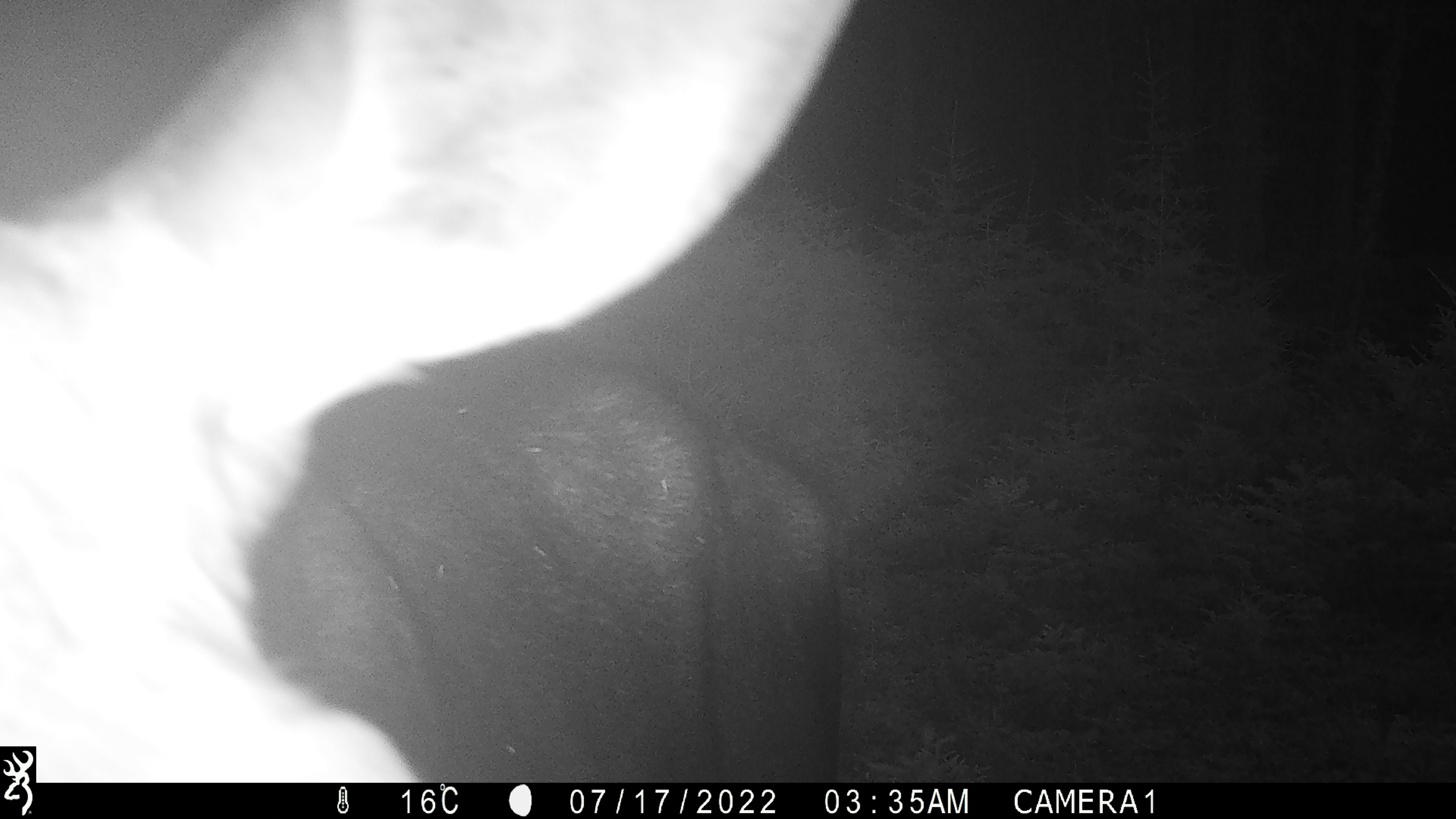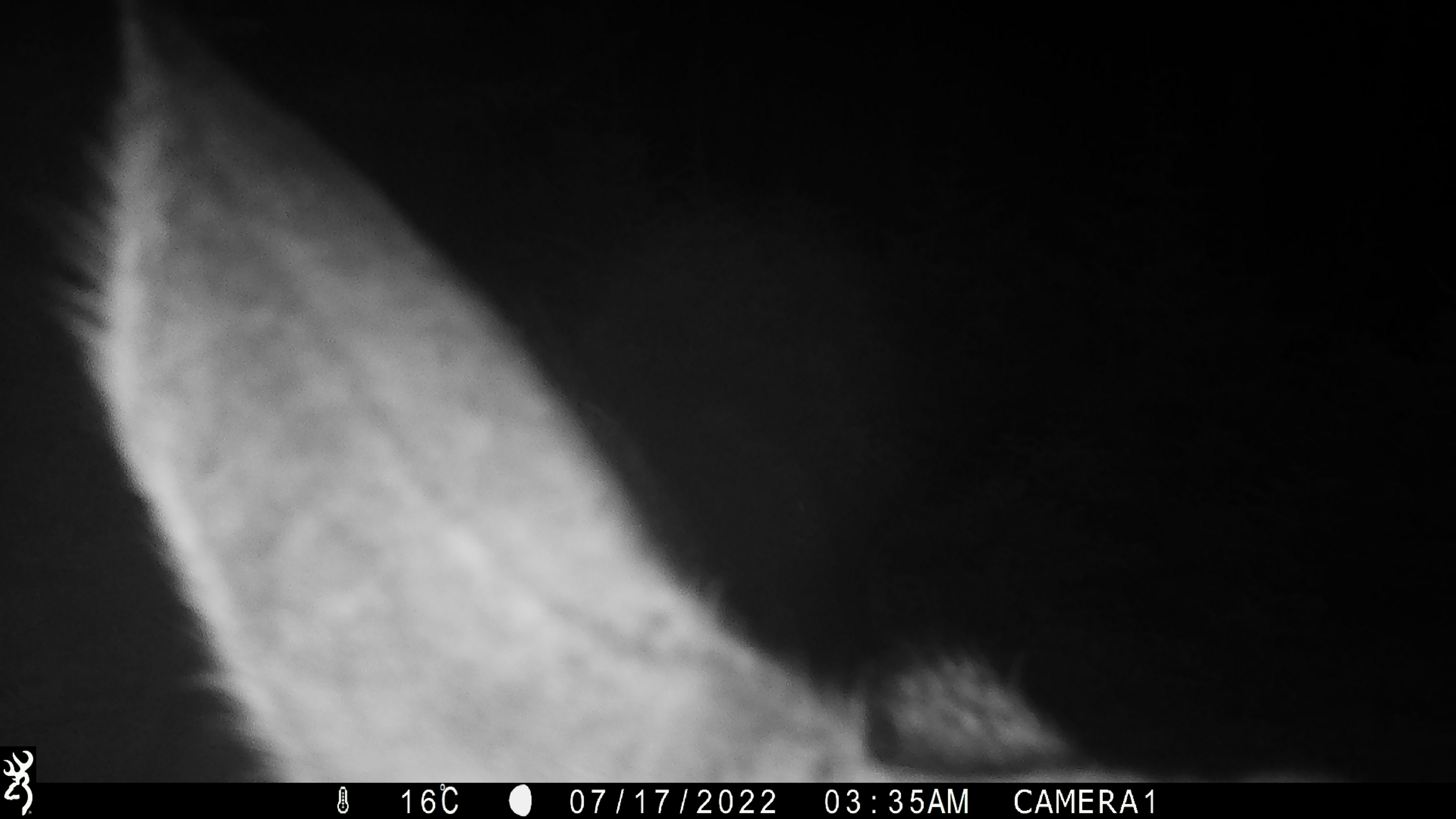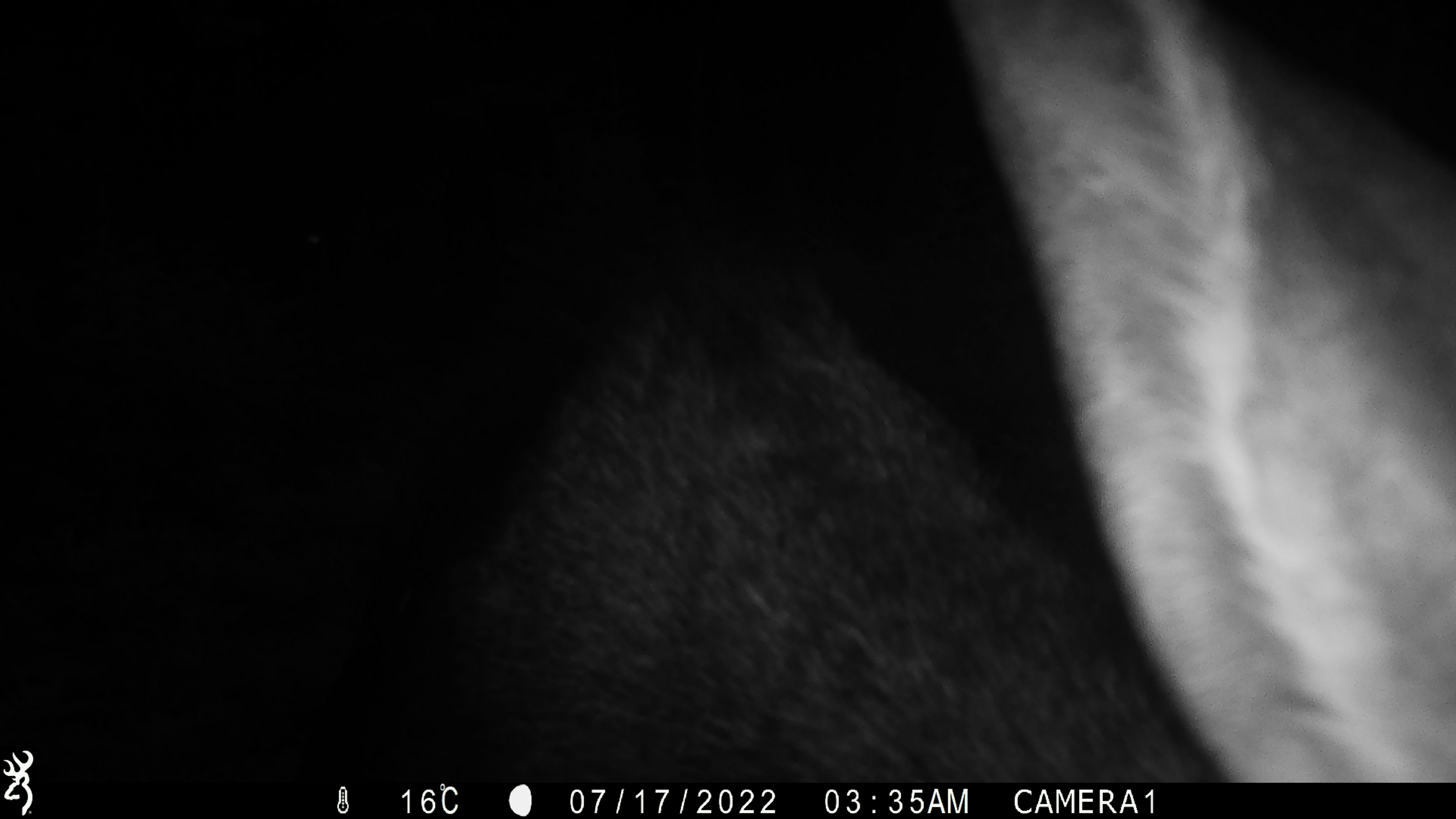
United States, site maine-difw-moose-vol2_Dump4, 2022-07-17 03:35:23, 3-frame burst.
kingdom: Animalia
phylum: Chordata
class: Mammalia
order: Artiodactyla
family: Cervidae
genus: Alces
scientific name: Alces alces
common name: moose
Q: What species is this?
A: Moose (Alces alces).